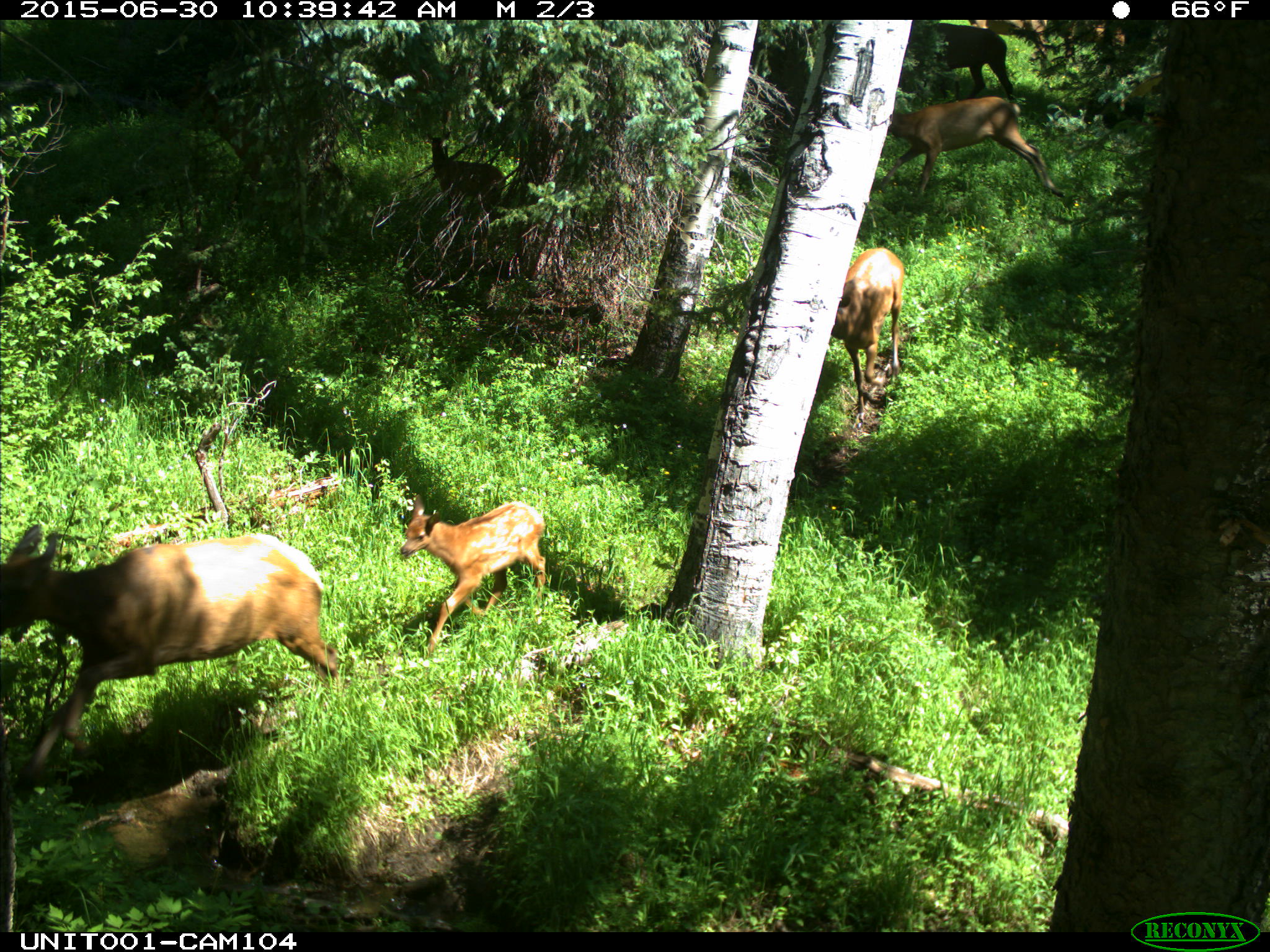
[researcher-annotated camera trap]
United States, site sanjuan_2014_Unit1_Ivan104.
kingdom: Animalia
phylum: Chordata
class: Mammalia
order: Artiodactyla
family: Cervidae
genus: Cervus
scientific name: Cervus elaphus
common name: red deer